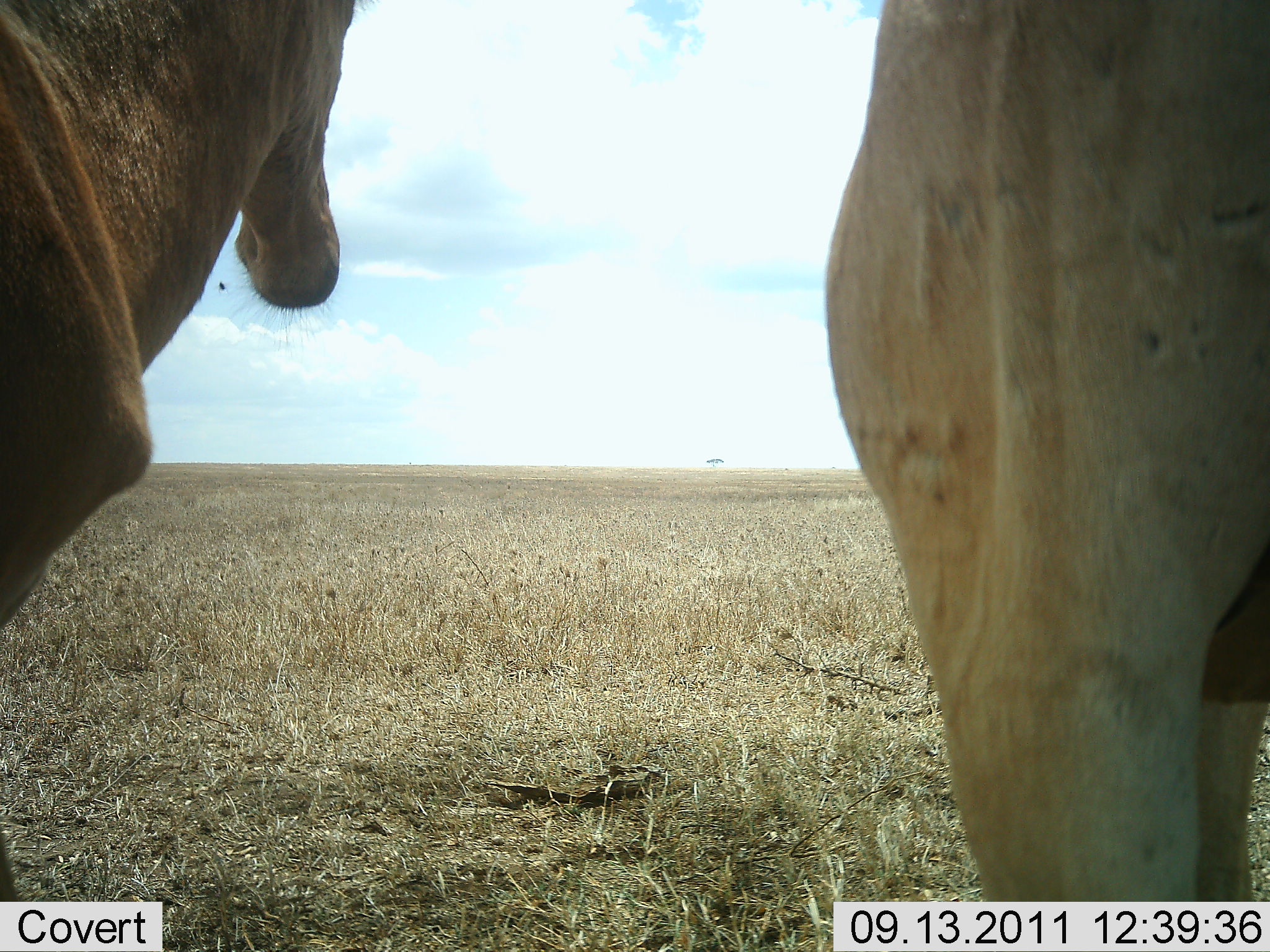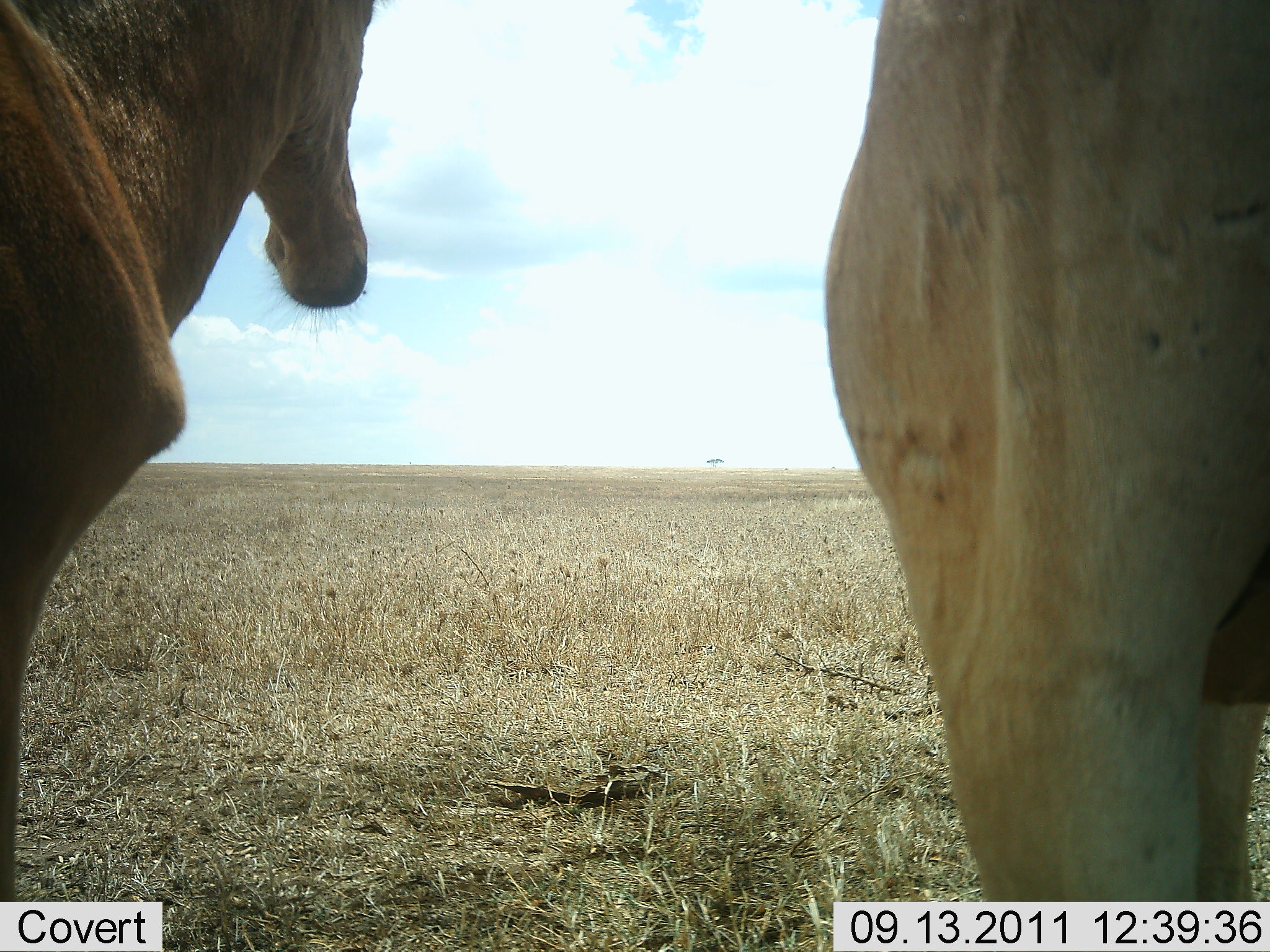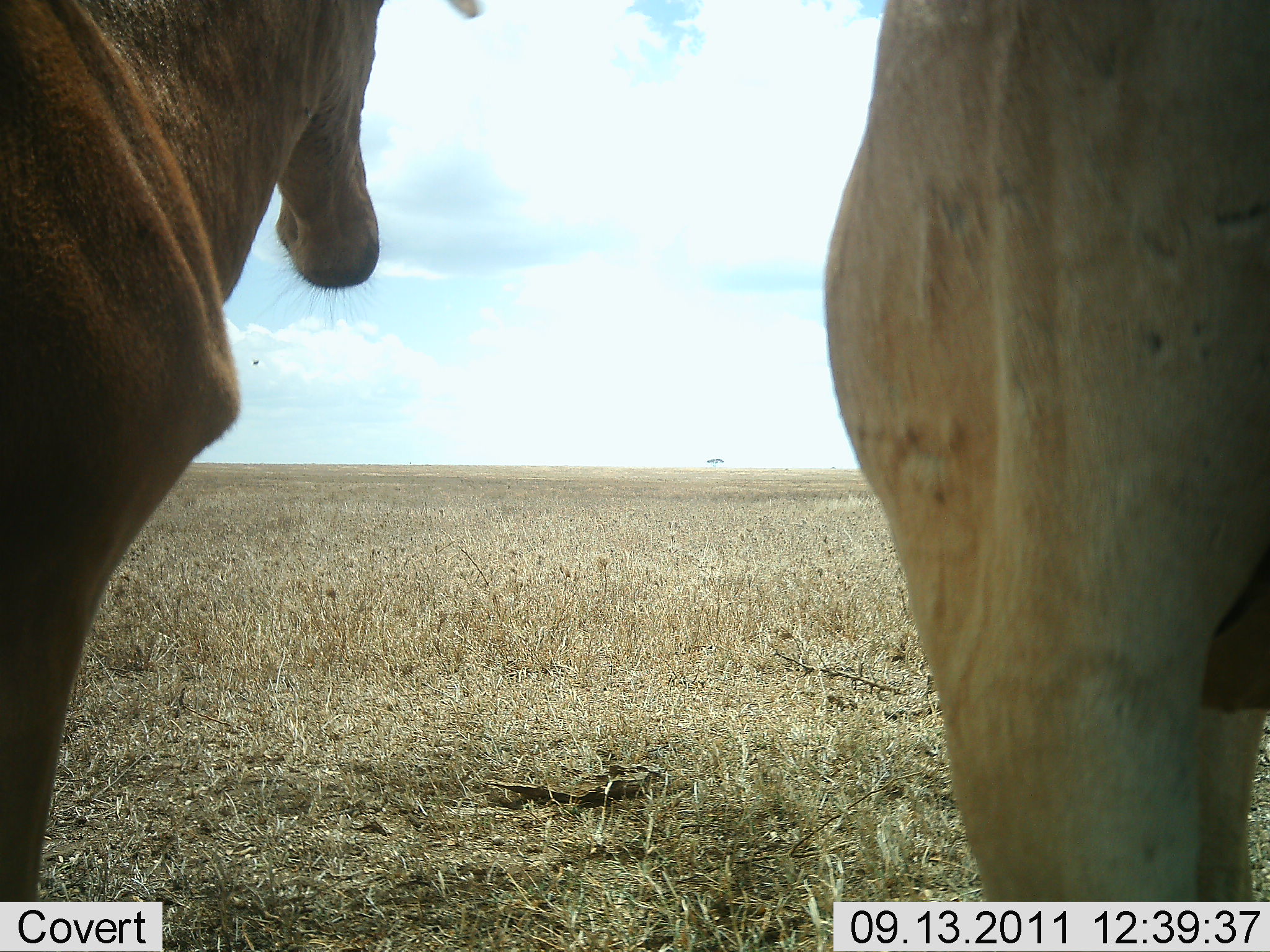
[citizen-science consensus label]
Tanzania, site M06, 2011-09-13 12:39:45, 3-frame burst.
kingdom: Animalia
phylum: Chordata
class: Mammalia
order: Artiodactyla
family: Bovidae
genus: Alcelaphus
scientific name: Alcelaphus buselaphus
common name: hartebeest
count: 2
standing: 91%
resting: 0%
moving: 9%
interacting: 0%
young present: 0%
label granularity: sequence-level